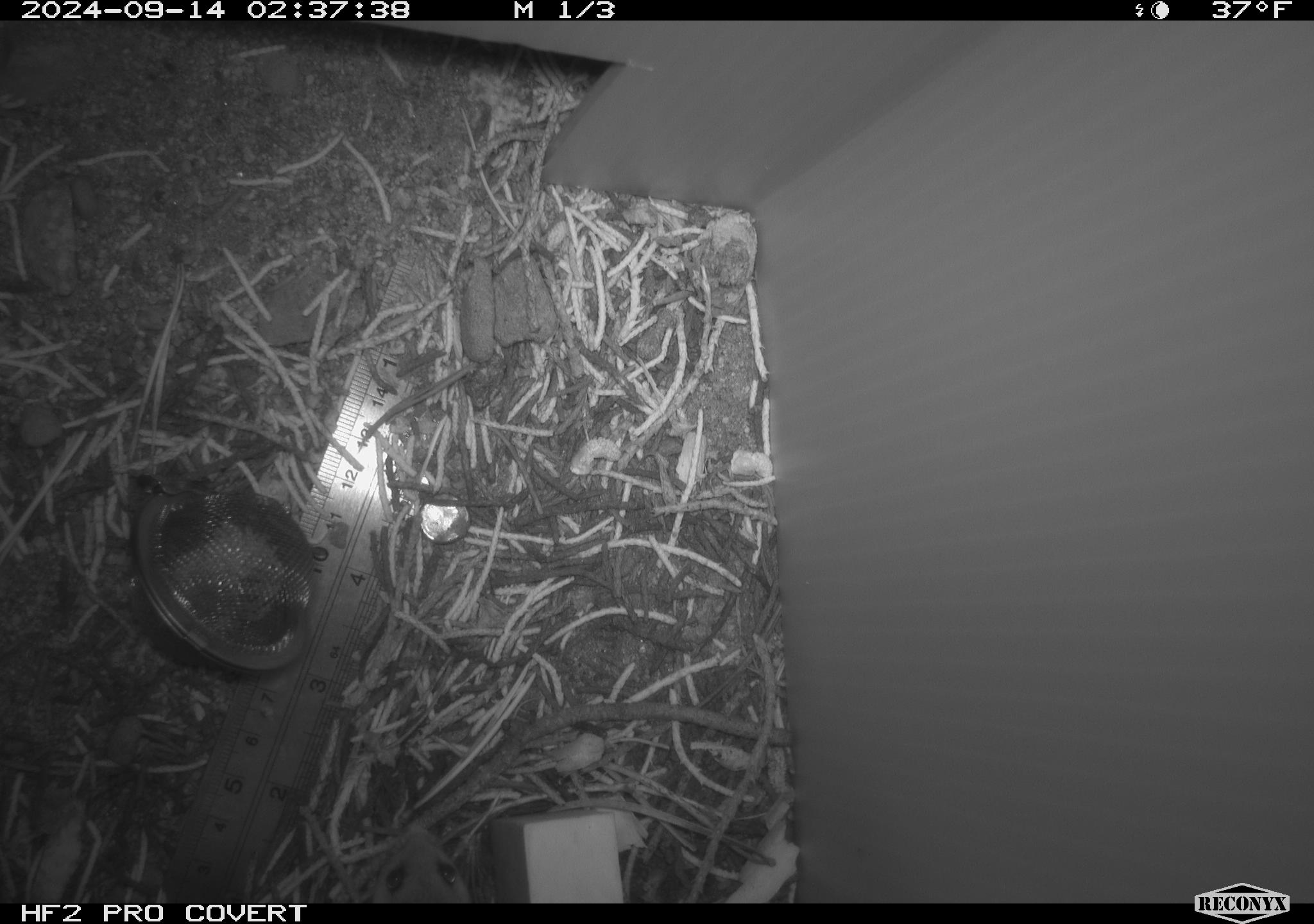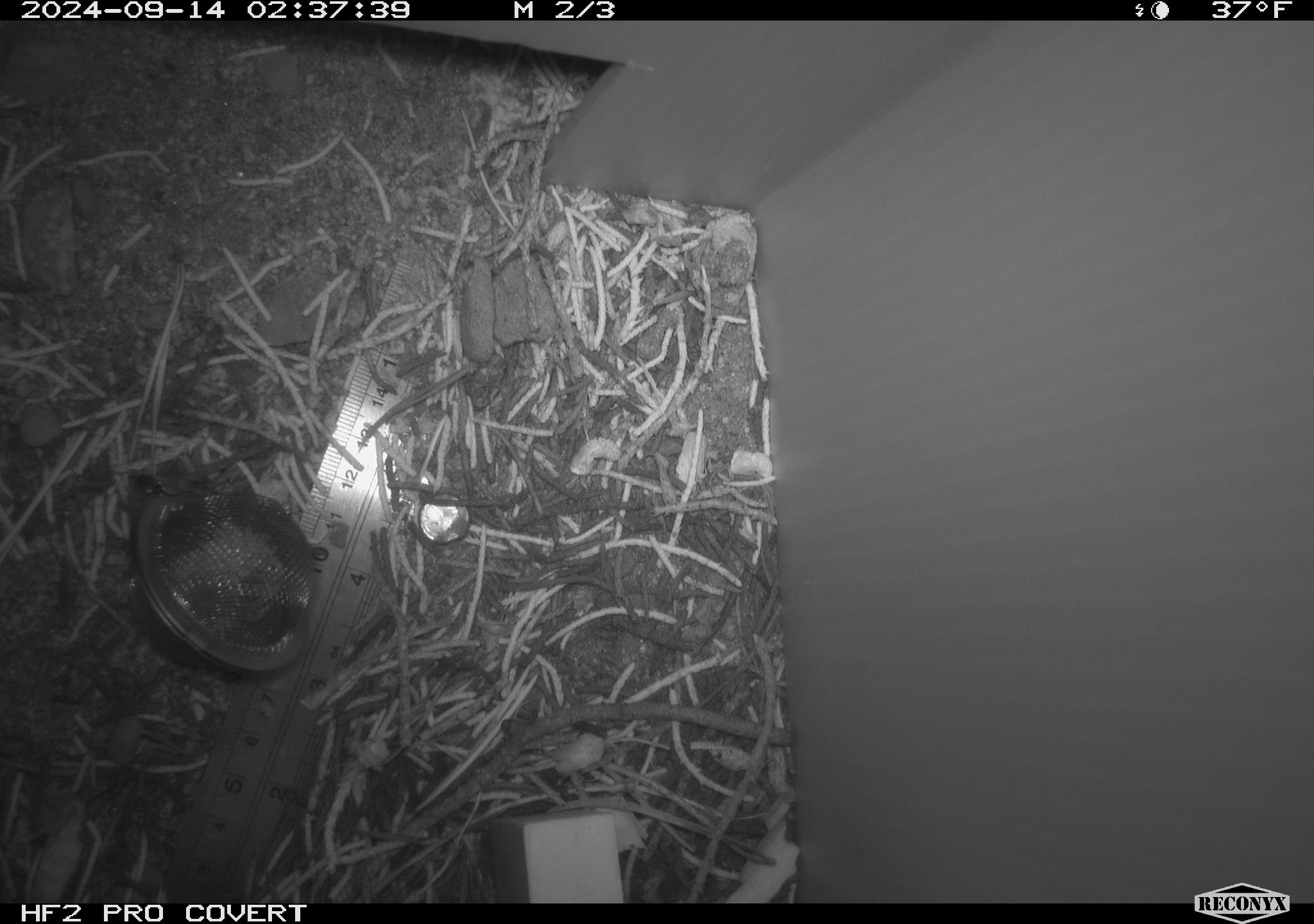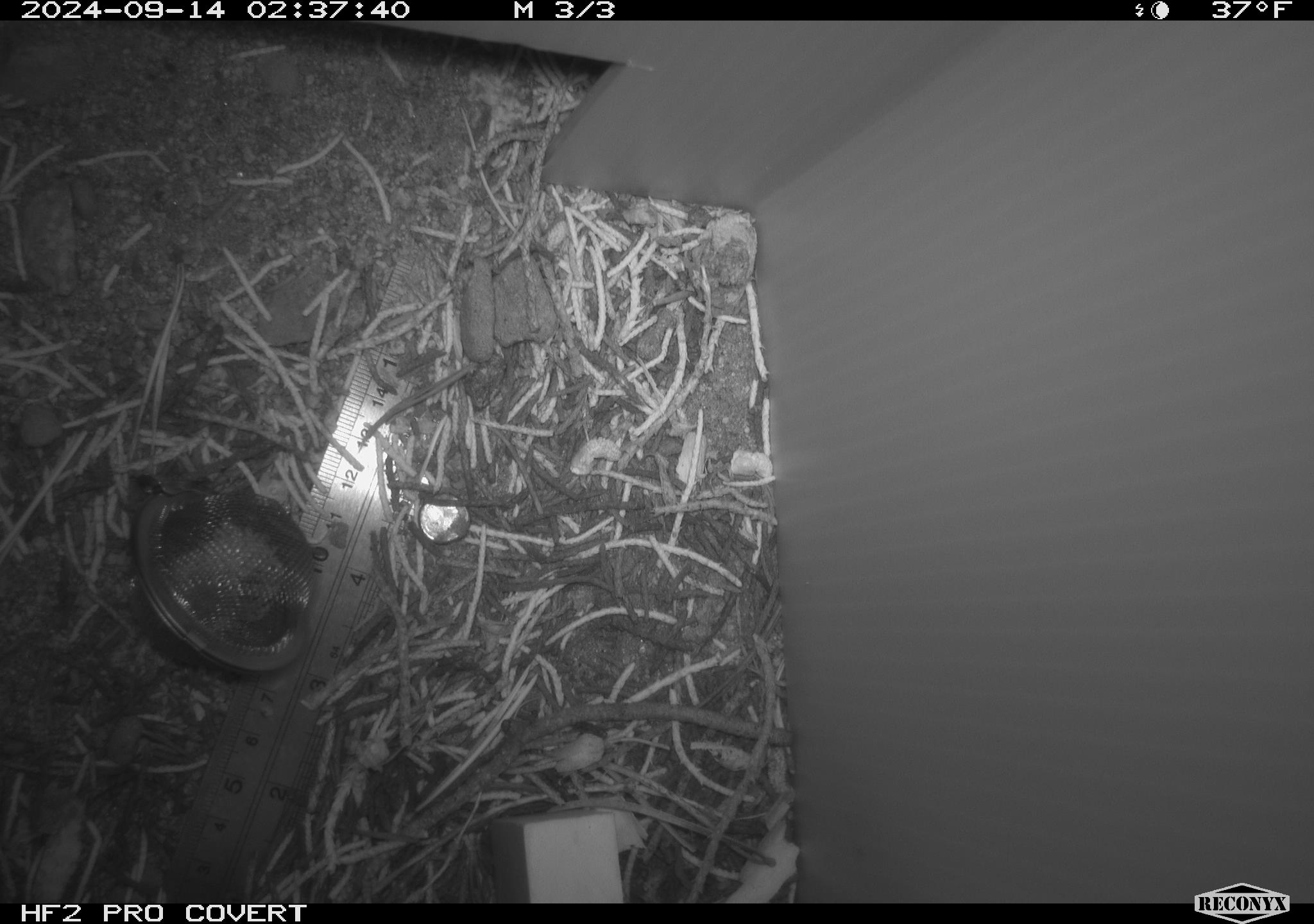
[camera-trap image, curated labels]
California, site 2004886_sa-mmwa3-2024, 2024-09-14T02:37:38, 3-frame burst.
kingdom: Animalia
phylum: Chordata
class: Mammalia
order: Rodentia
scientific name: Rodentia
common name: mouse species